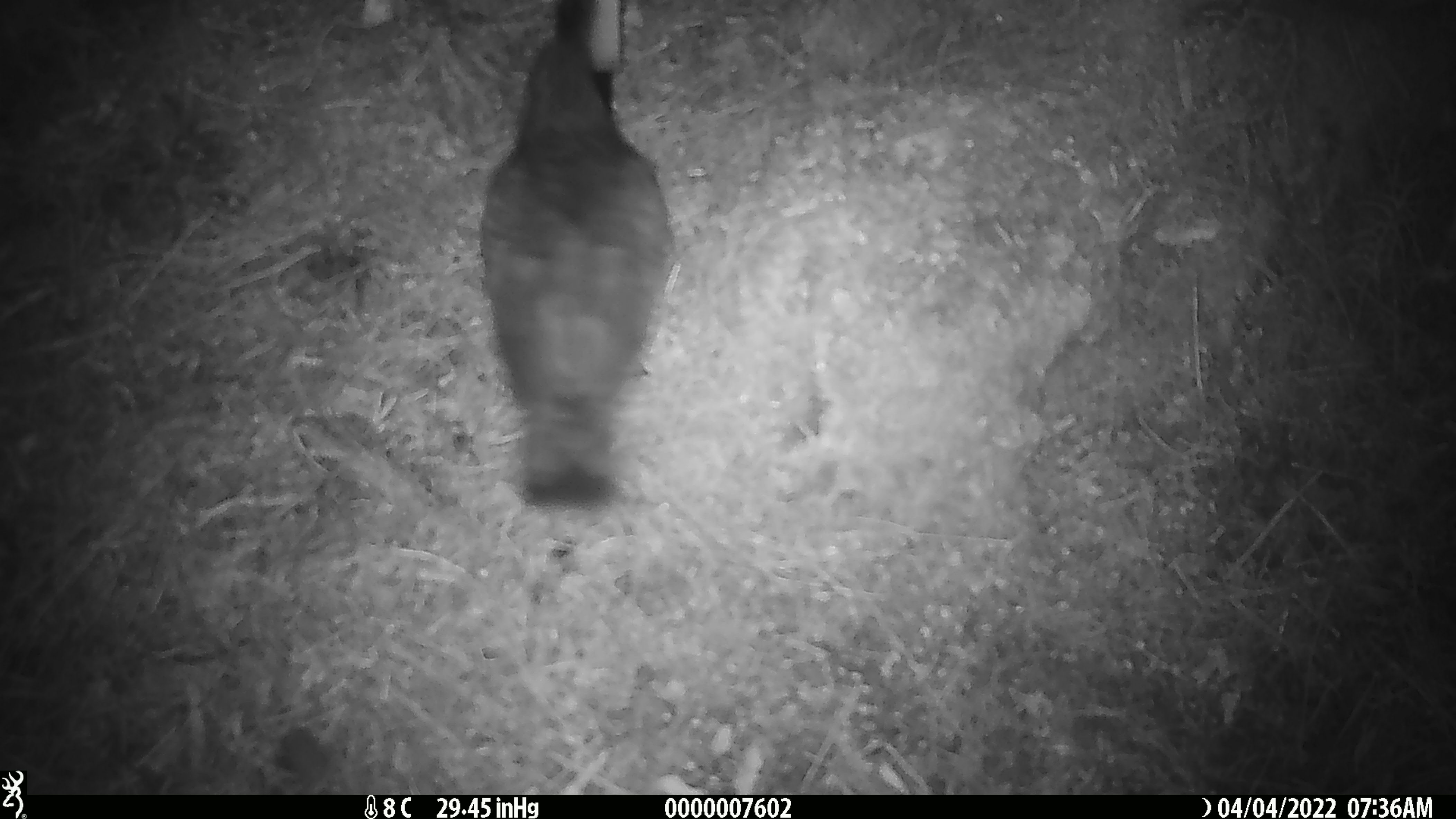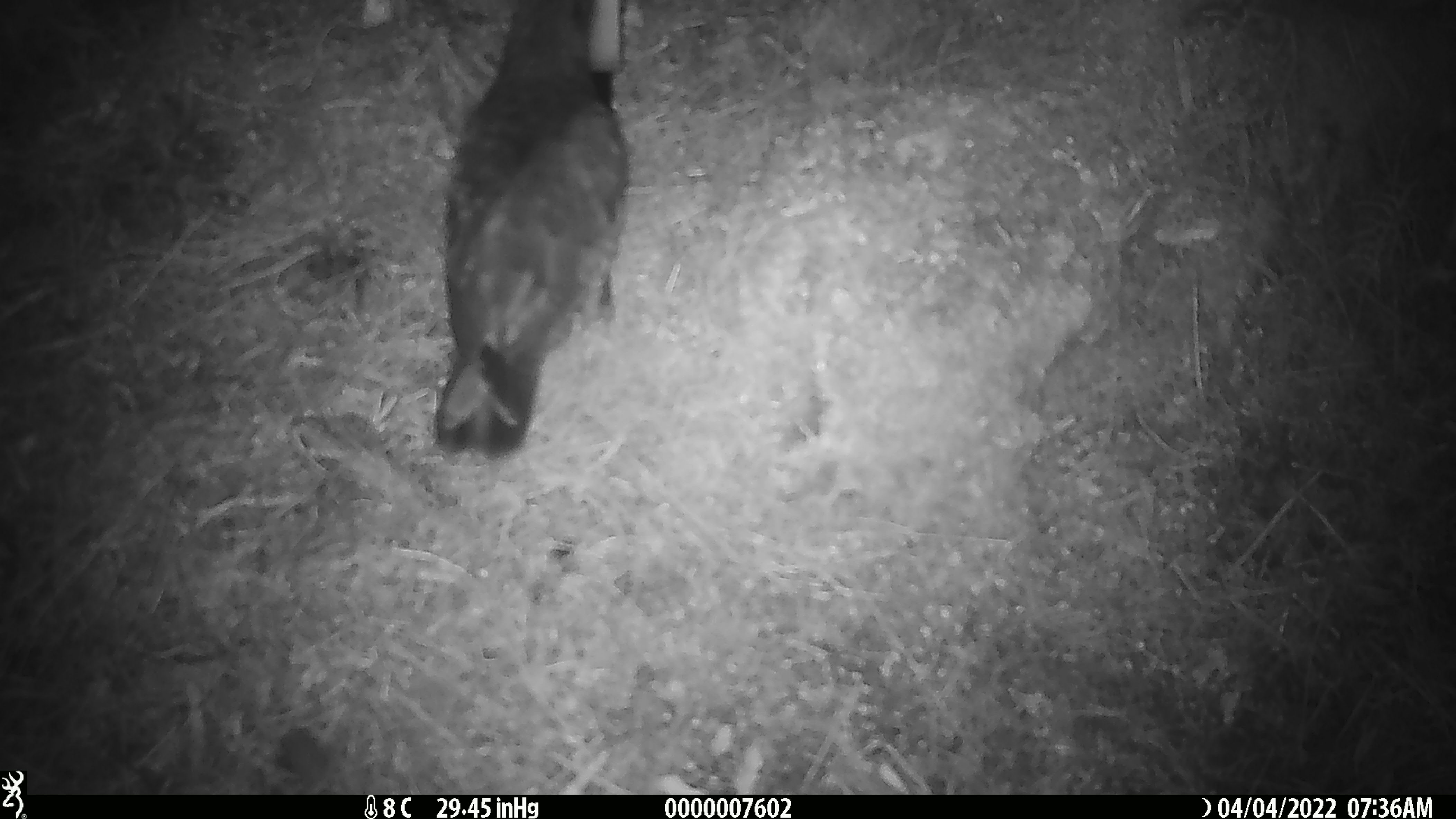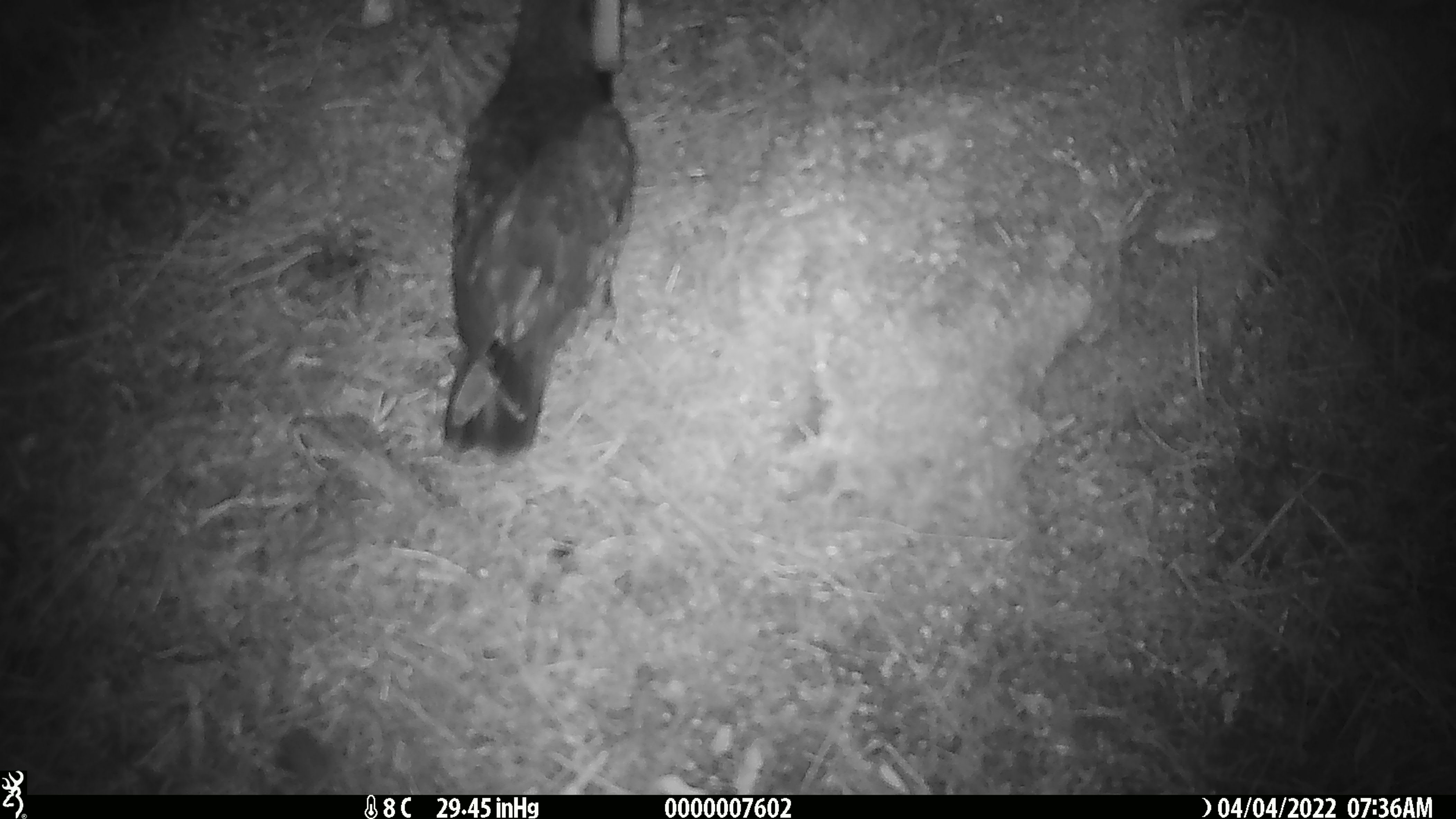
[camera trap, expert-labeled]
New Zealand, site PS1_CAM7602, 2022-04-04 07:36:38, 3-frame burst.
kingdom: Animalia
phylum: Chordata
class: Aves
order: Psittaciformes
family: Strigopidae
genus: Nestor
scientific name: Nestor notabilis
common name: kea